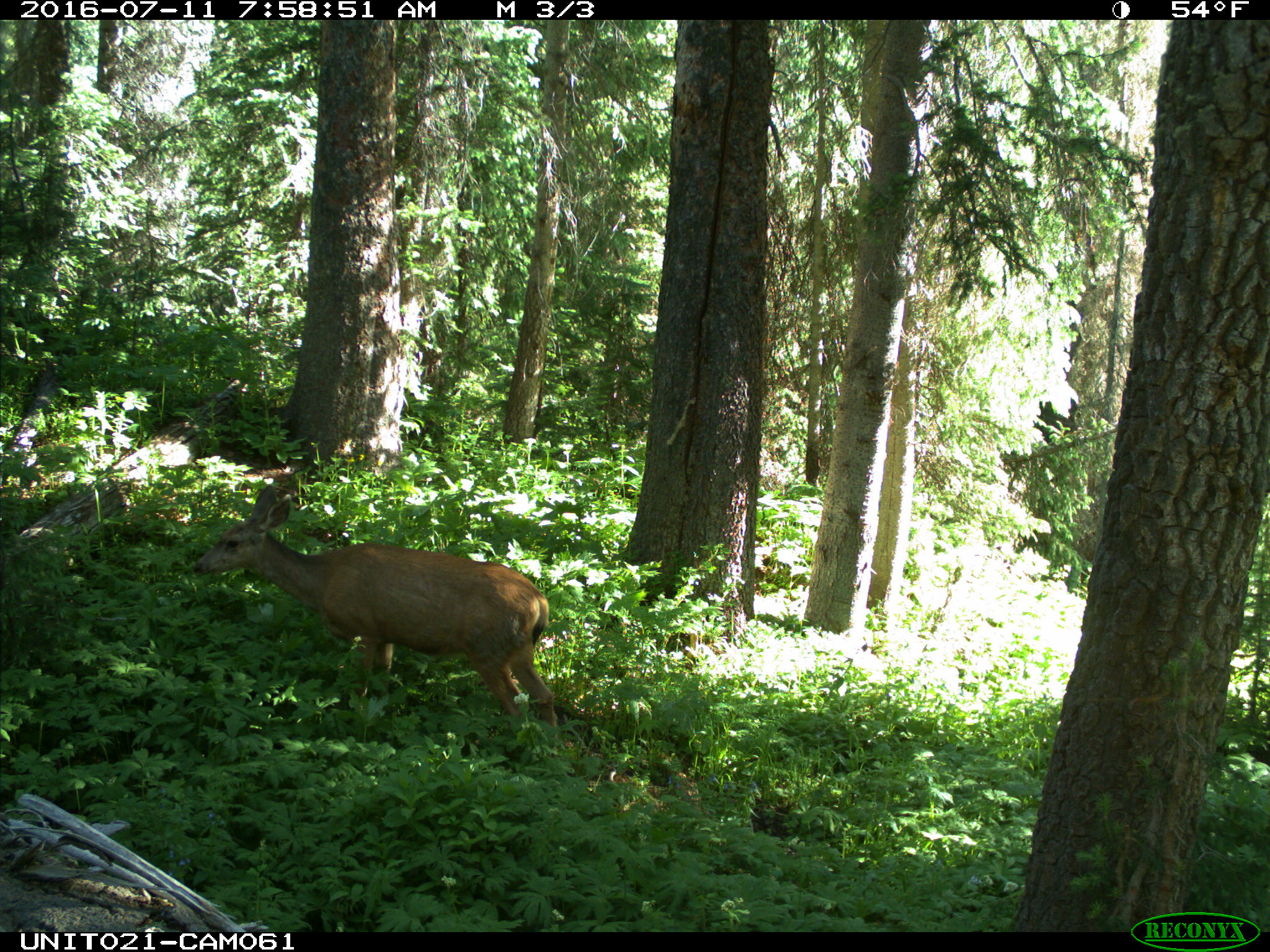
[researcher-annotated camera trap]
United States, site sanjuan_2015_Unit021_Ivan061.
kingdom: Animalia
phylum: Chordata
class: Mammalia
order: Artiodactyla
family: Cervidae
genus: Odocoileus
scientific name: Odocoileus hemionus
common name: mule deer